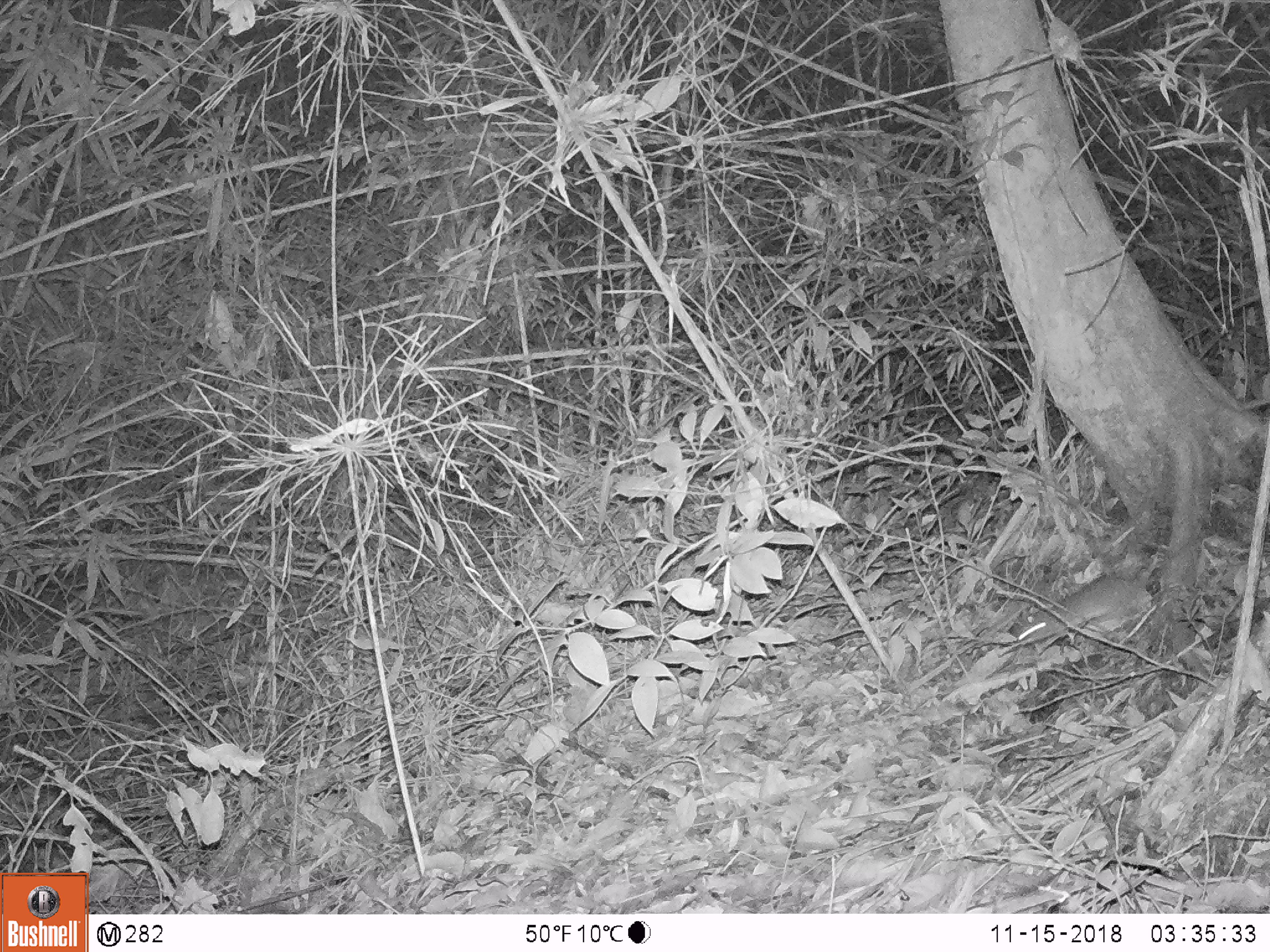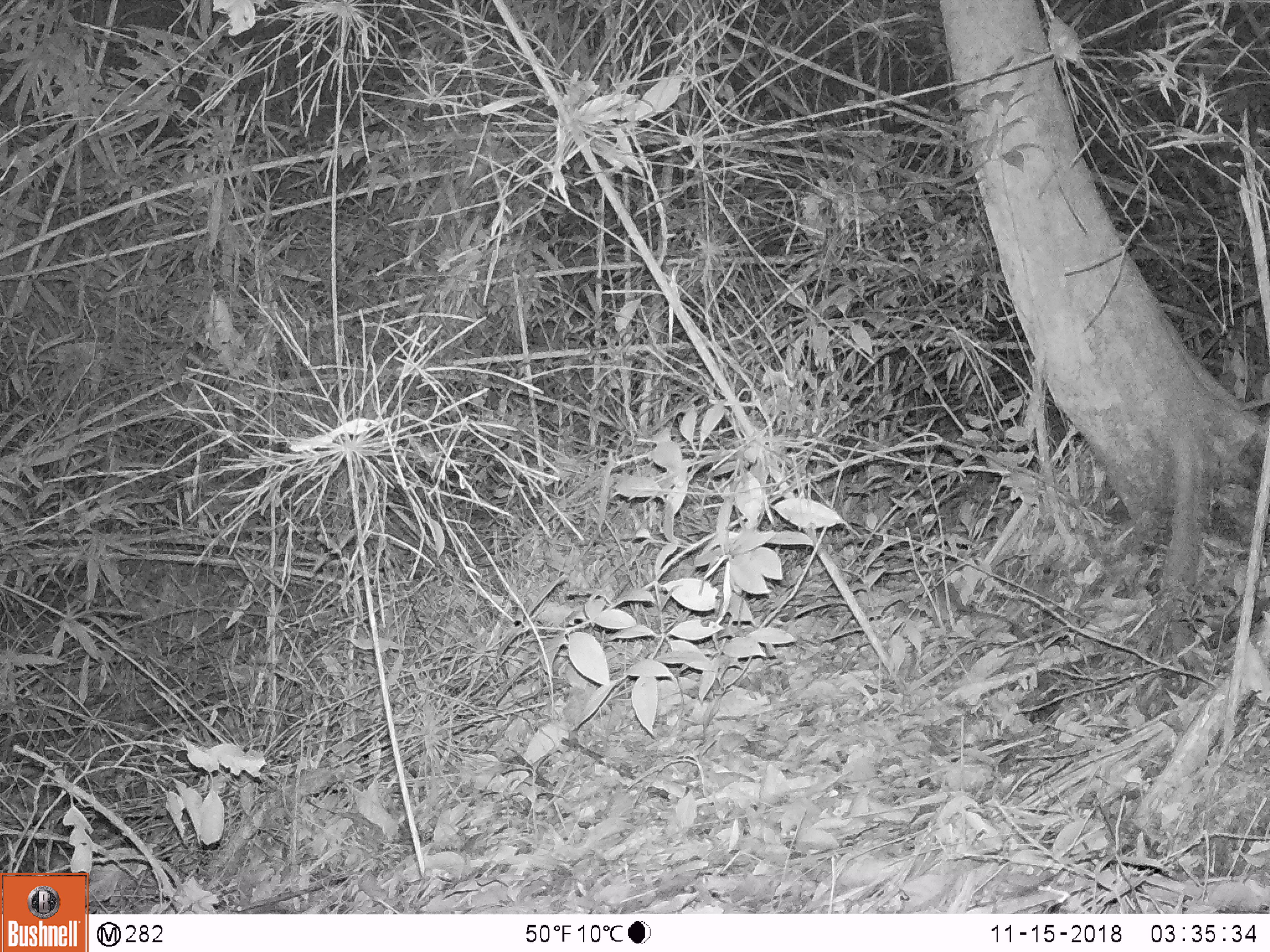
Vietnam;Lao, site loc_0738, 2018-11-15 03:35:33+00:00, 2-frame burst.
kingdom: Animalia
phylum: Chordata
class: Mammalia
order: Rodentia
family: Muridae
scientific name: Muridae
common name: old-world mice and rats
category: unidentified murid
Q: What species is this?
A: Unidentified murid (old-world mice and rats) (Muridae).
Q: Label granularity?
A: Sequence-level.